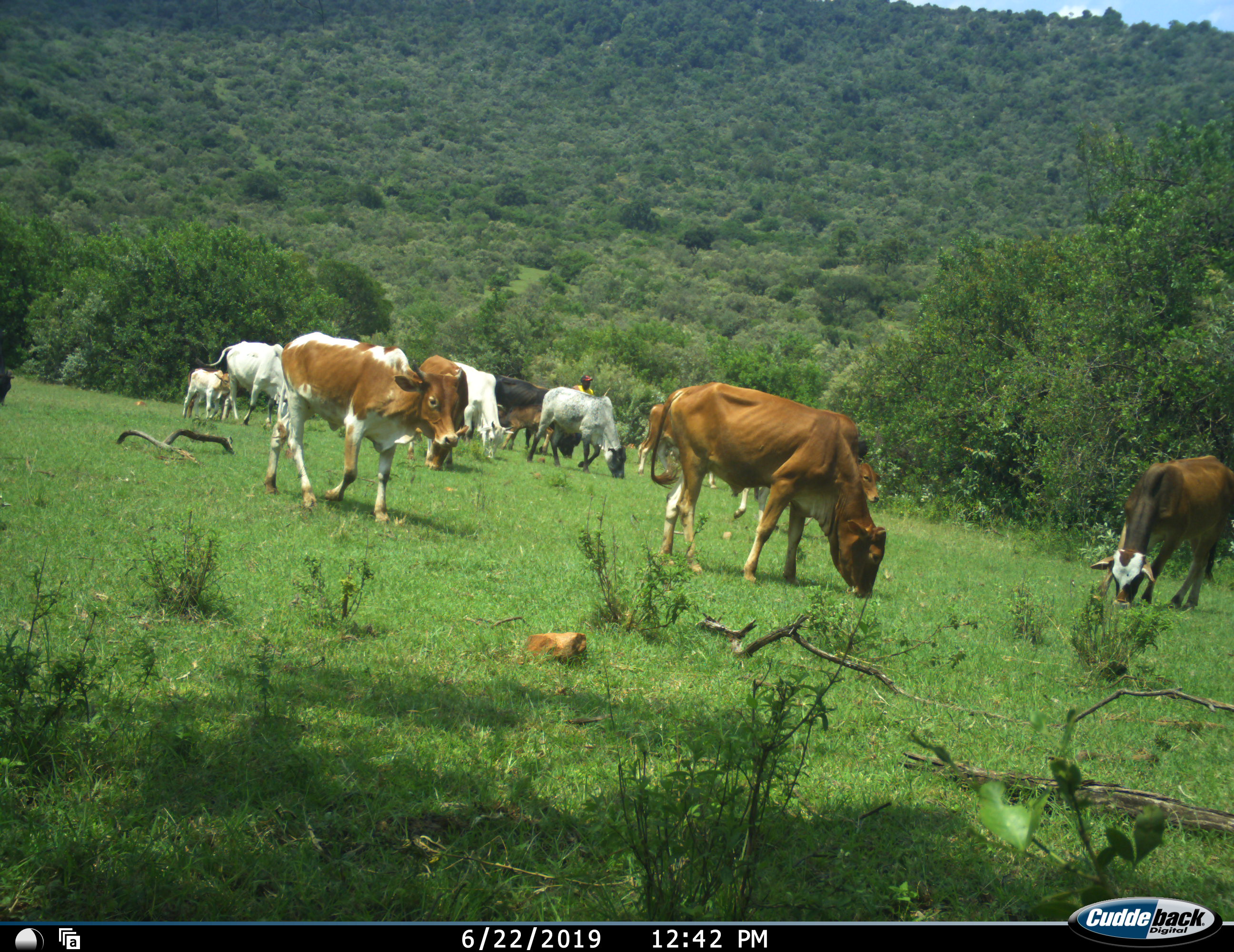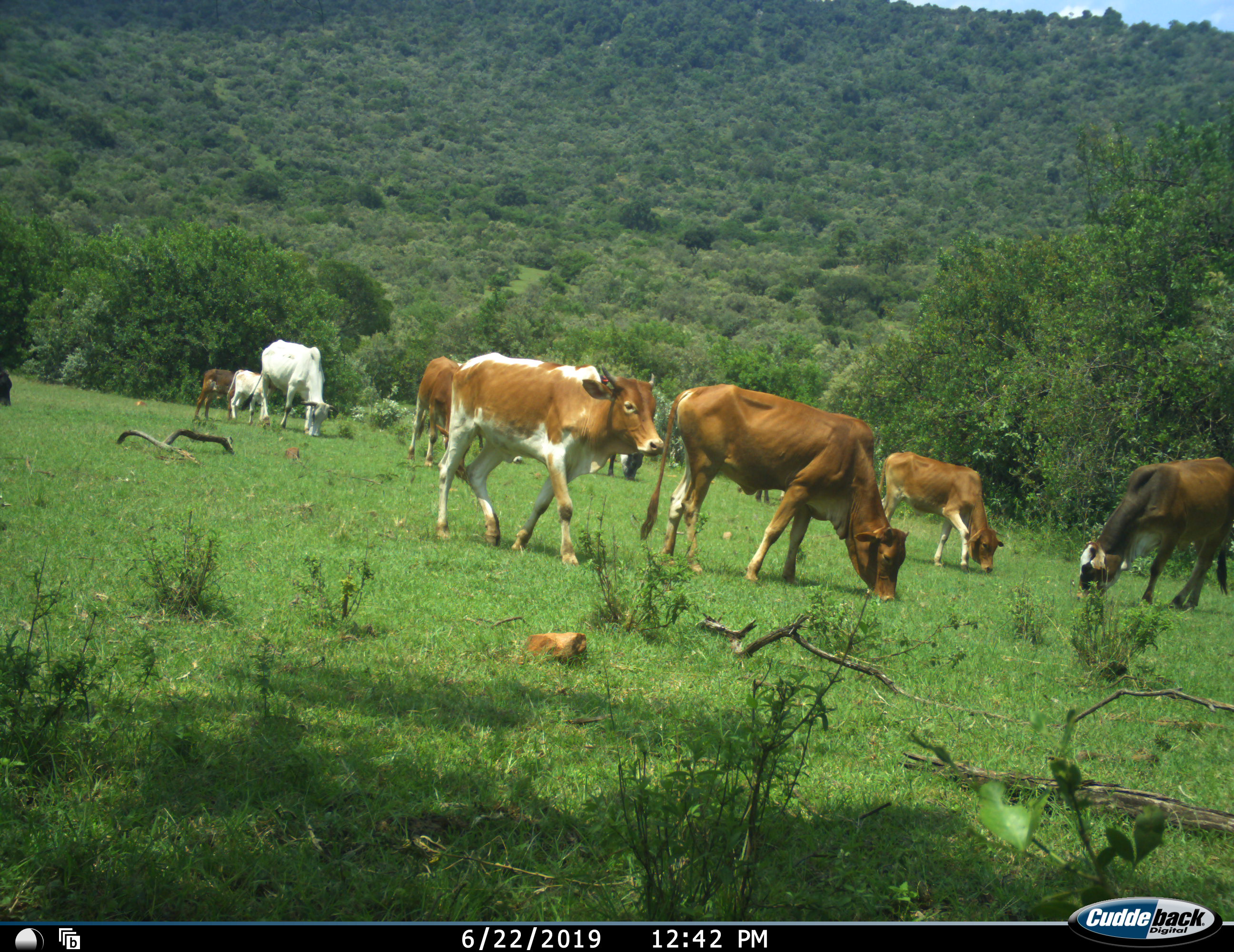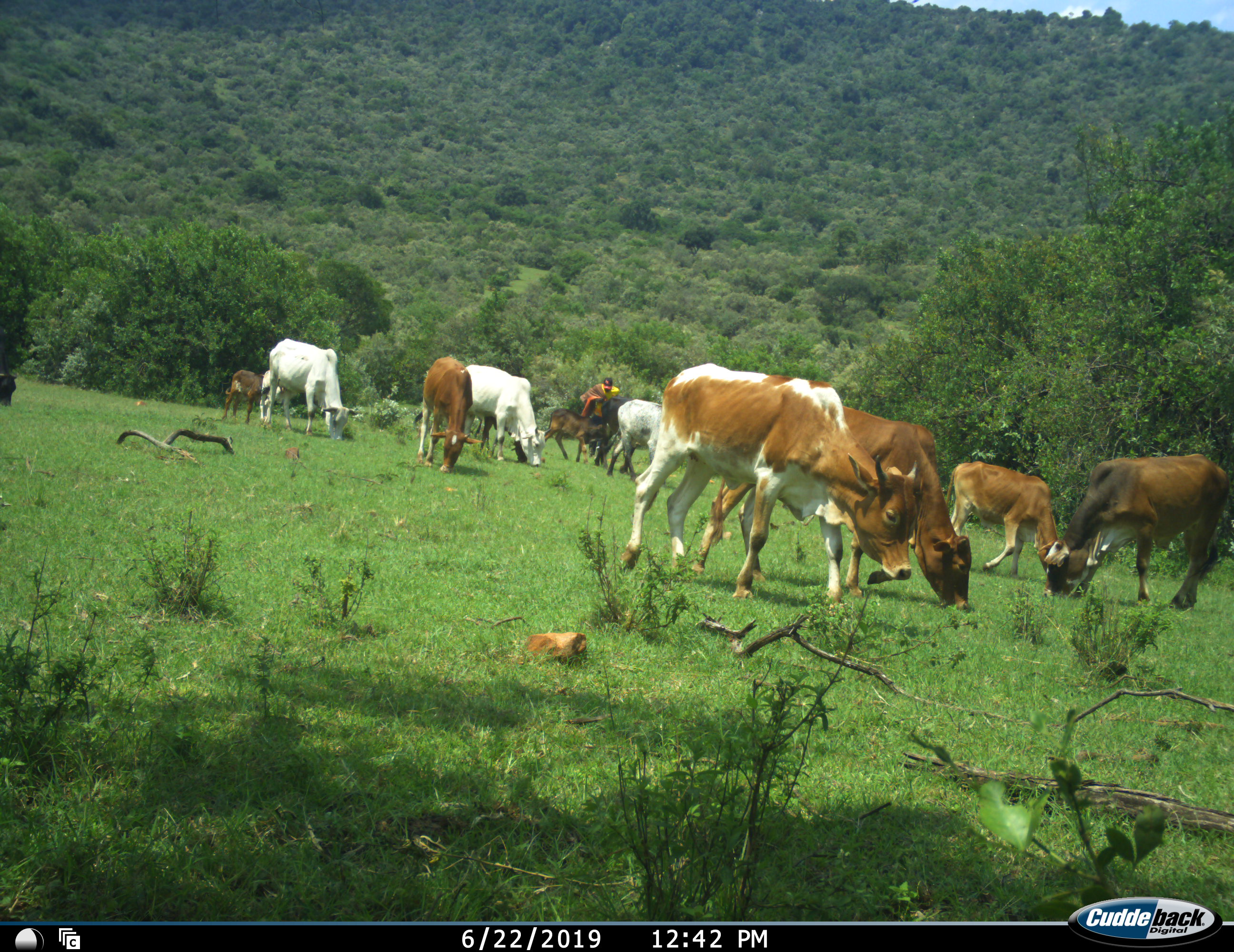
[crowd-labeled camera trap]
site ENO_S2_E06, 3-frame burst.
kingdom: Animalia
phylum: Chordata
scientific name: Vertebrata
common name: domestic animal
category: domesticanimal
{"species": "domesticanimal (domestic animal) (Vertebrata)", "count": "11-50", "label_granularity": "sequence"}